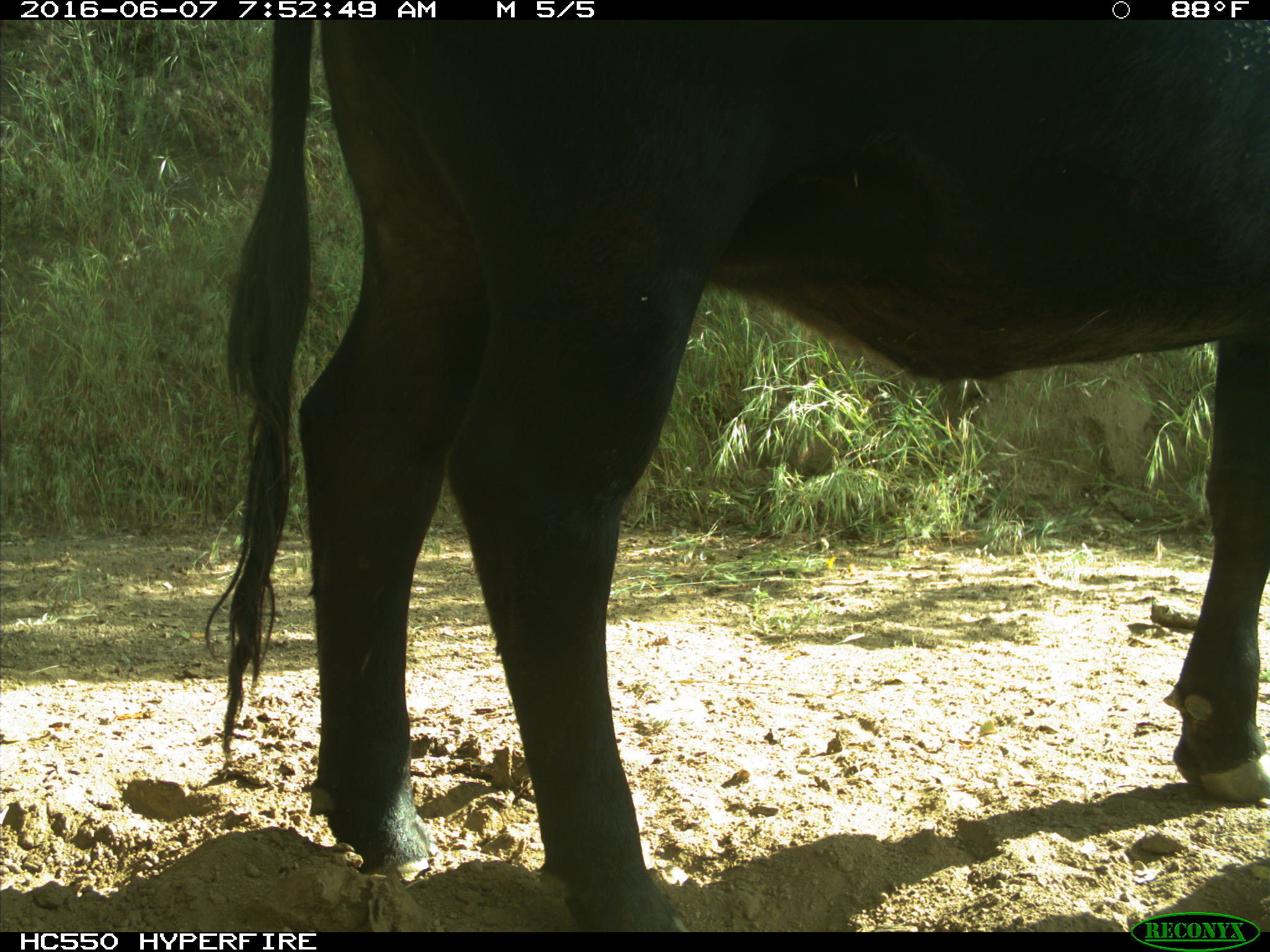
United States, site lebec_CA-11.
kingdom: Animalia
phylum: Chordata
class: Mammalia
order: Artiodactyla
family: Bovidae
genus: Bos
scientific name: Bos taurus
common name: domestic cow